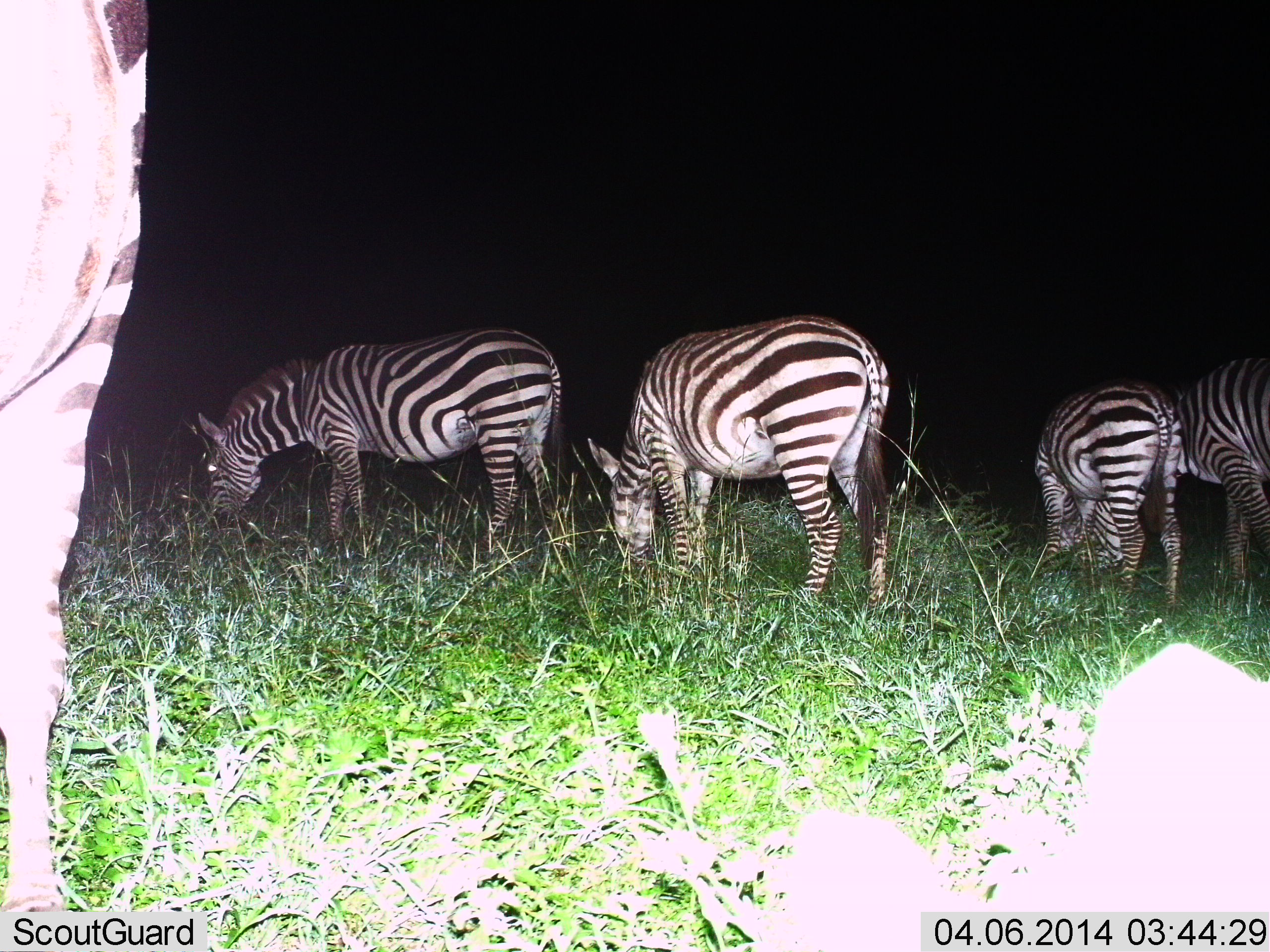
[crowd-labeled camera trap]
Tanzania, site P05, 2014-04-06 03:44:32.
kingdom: Animalia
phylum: Chordata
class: Mammalia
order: Perissodactyla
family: Equidae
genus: Equus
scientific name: Equus quagga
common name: plains zebra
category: zebra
Zebra (plains zebra) (Equus quagga), count 5. Behavior (volunteer vote fractions): standing 18%, resting 0%, moving 0%, interacting 0%. Young present (vote fraction): 0%. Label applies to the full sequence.